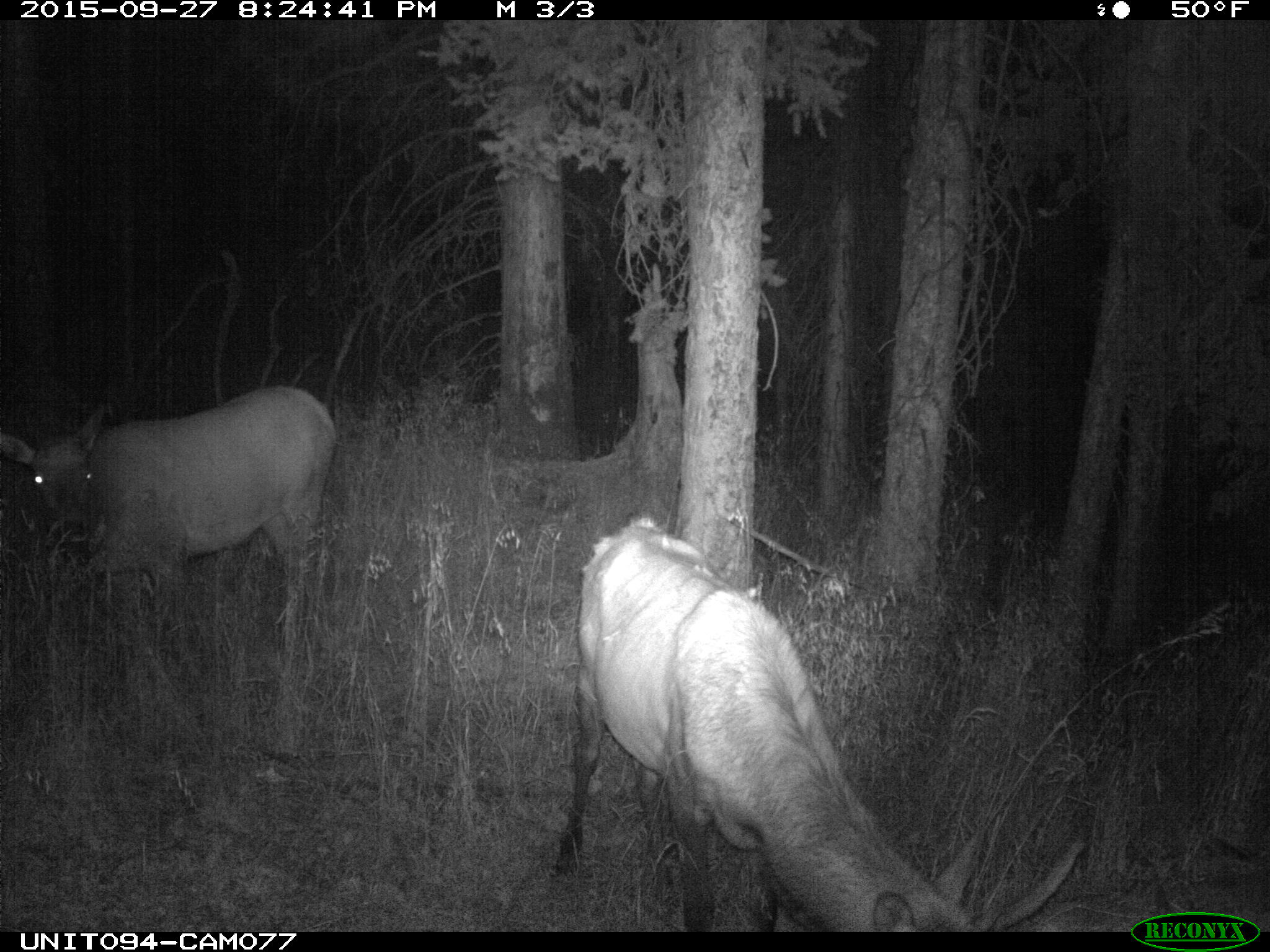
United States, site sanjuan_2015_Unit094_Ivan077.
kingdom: Animalia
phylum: Chordata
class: Mammalia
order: Artiodactyla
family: Cervidae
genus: Cervus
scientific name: Cervus elaphus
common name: red deer